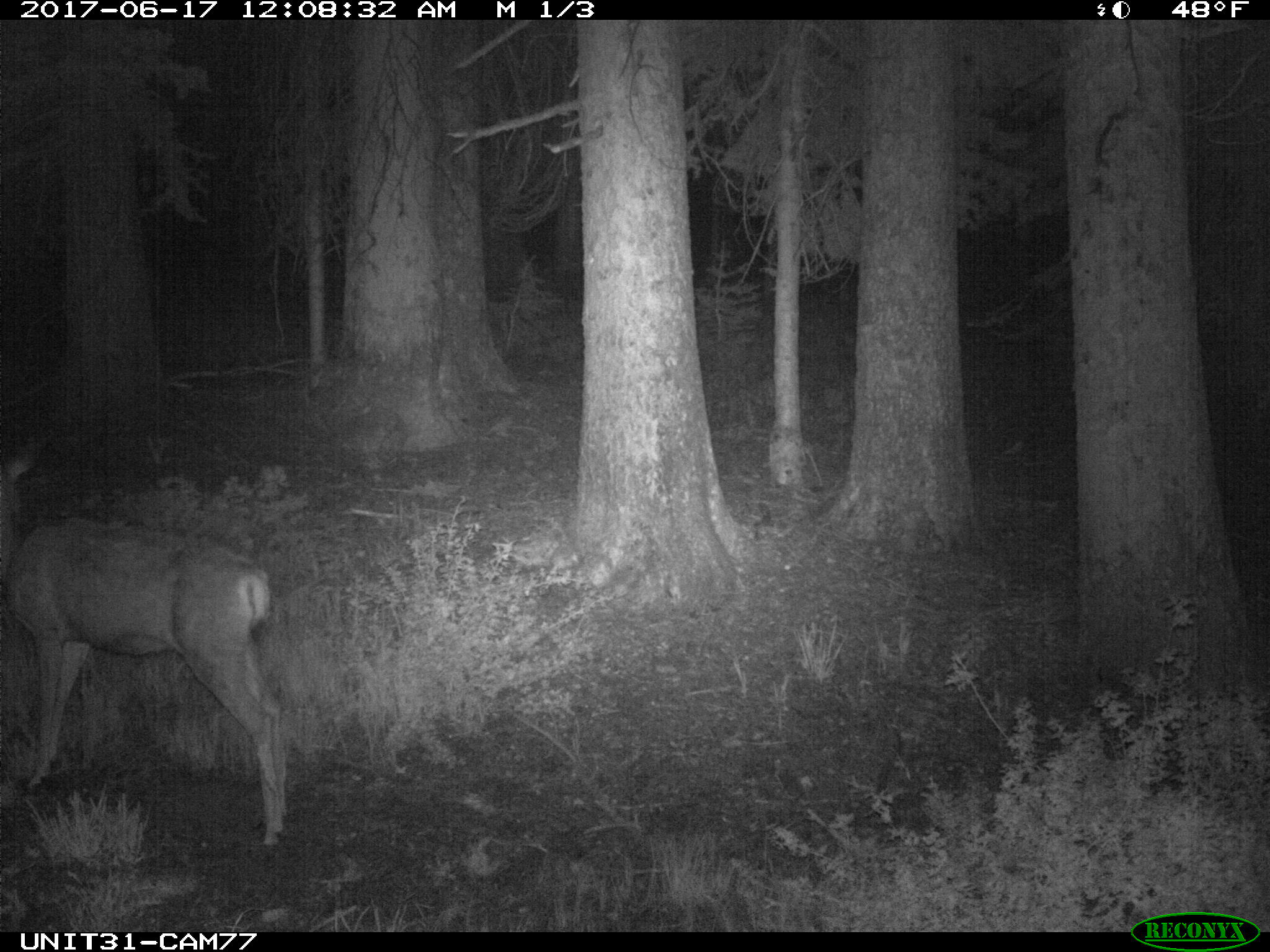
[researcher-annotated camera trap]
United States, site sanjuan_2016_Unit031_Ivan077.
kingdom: Animalia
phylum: Chordata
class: Mammalia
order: Artiodactyla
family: Cervidae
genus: Odocoileus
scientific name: Odocoileus hemionus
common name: mule deer